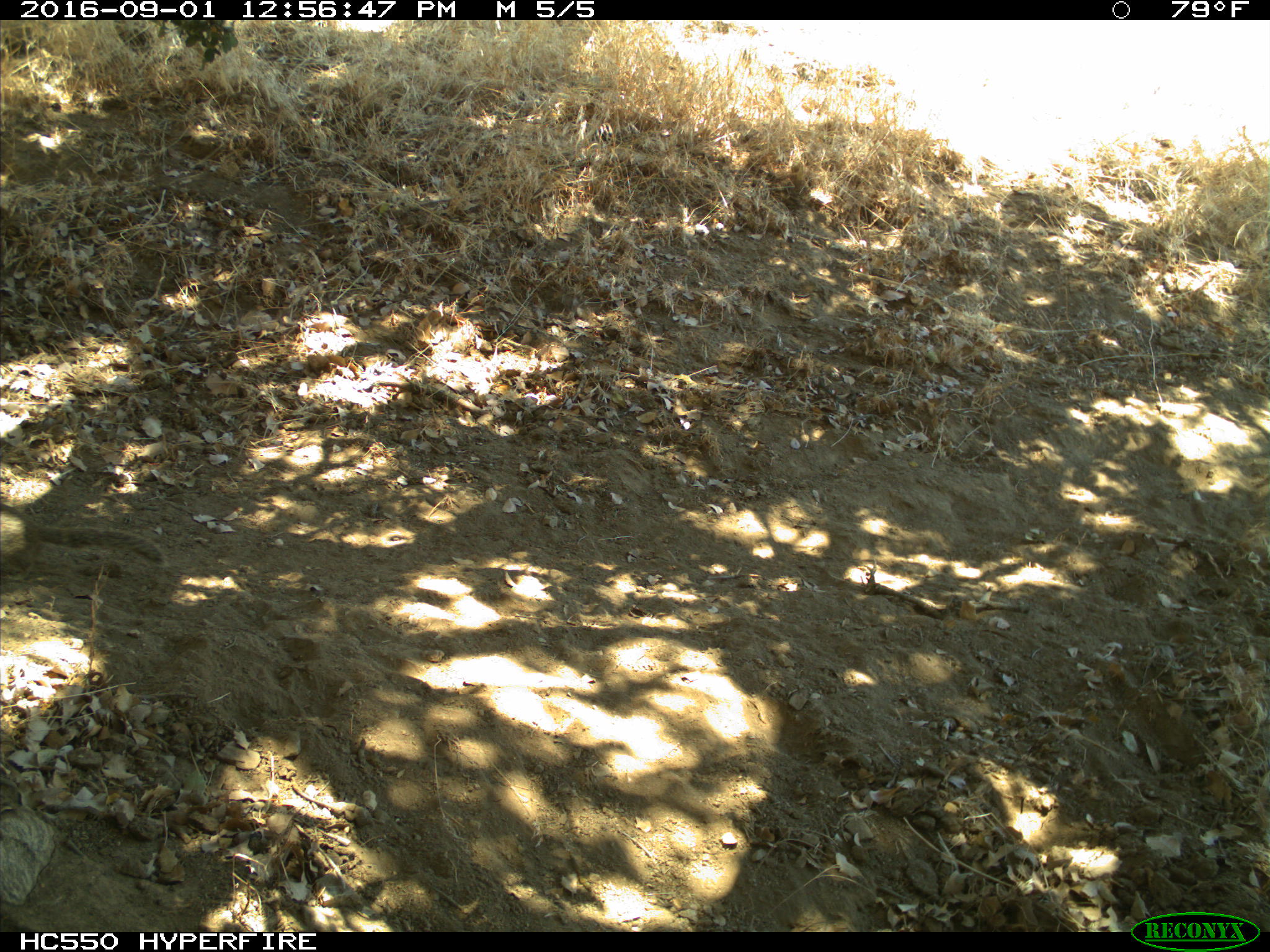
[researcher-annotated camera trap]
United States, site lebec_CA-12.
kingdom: Animalia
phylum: Chordata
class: Mammalia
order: Rodentia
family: Sciuridae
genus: Otospermophilus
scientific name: Otospermophilus beecheyi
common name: california ground squirrel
Otospermophilus beecheyi (california ground squirrel).